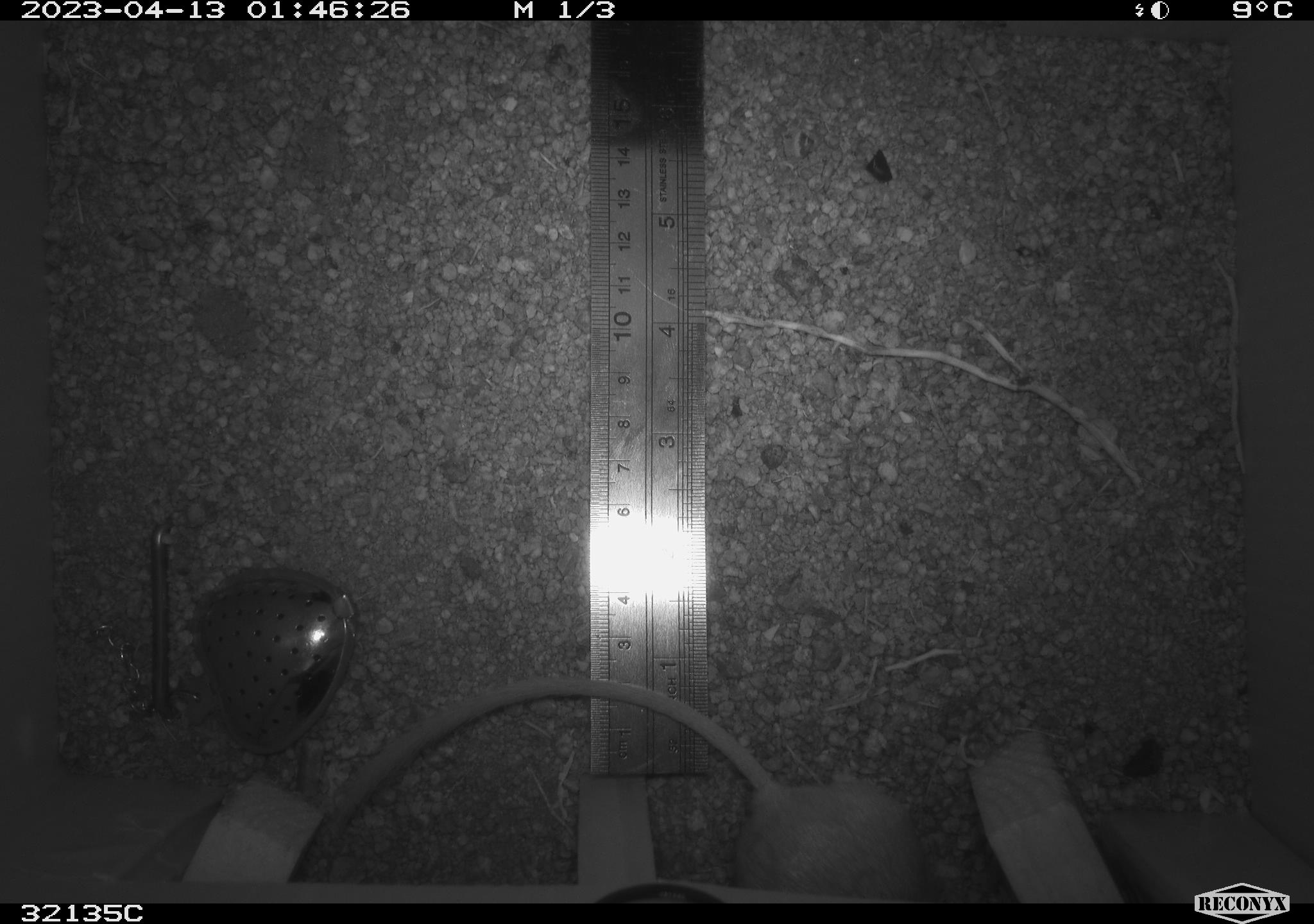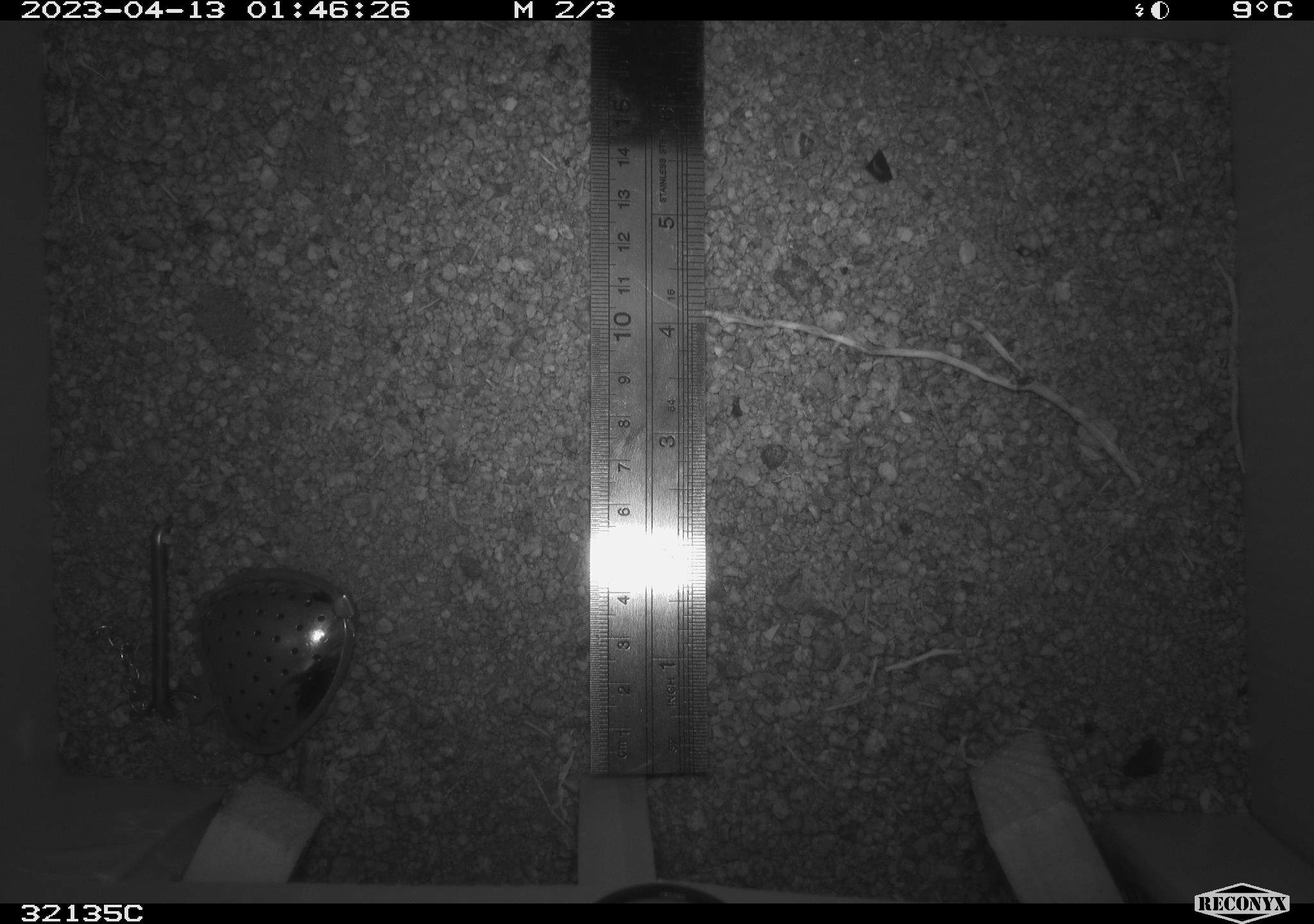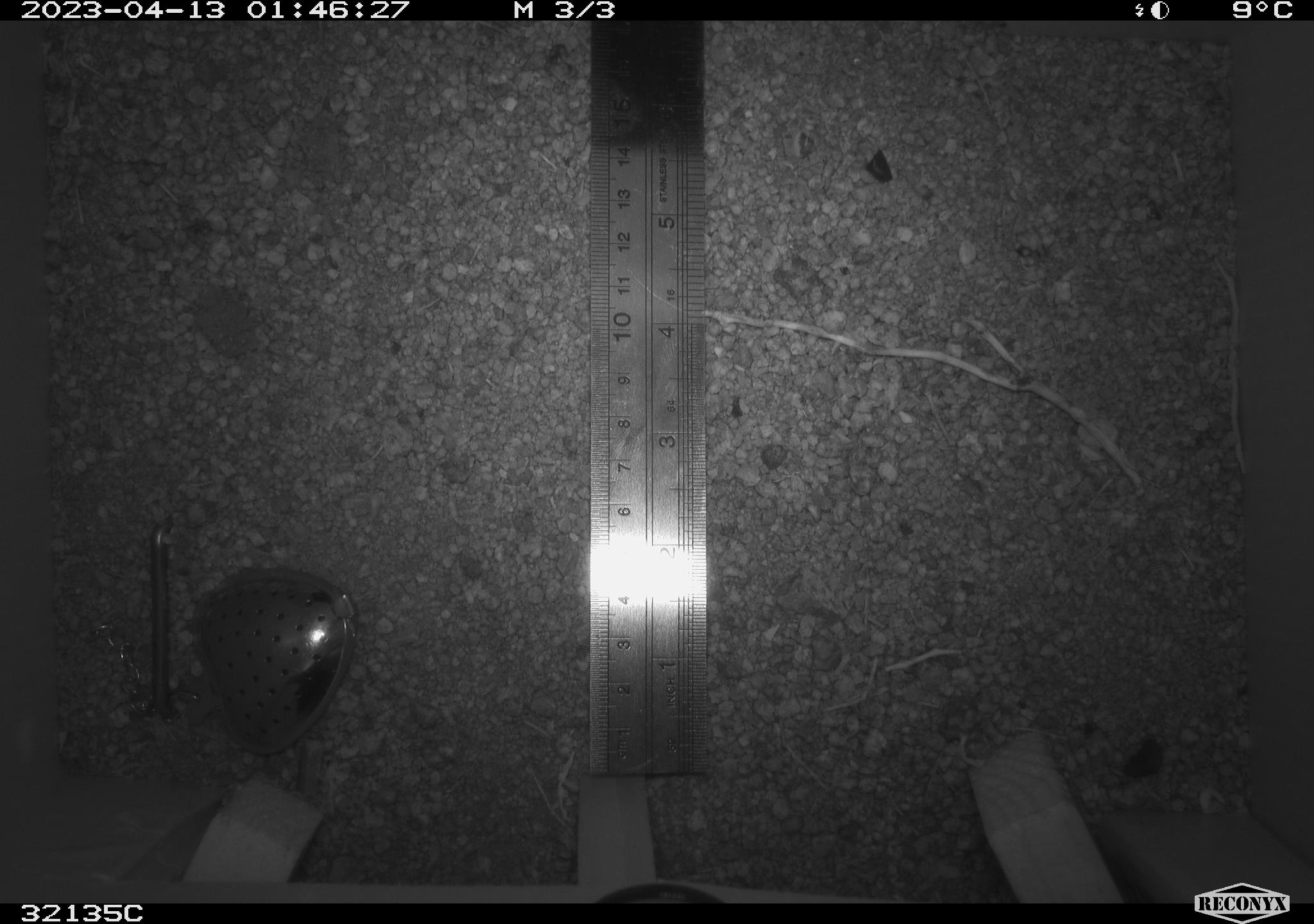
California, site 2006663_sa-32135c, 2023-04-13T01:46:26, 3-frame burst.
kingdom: Animalia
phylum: Chordata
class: Mammalia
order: Rodentia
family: Heteromyidae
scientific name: Heteromyidae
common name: kangaroo rats and pocket mice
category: heteromyidae family